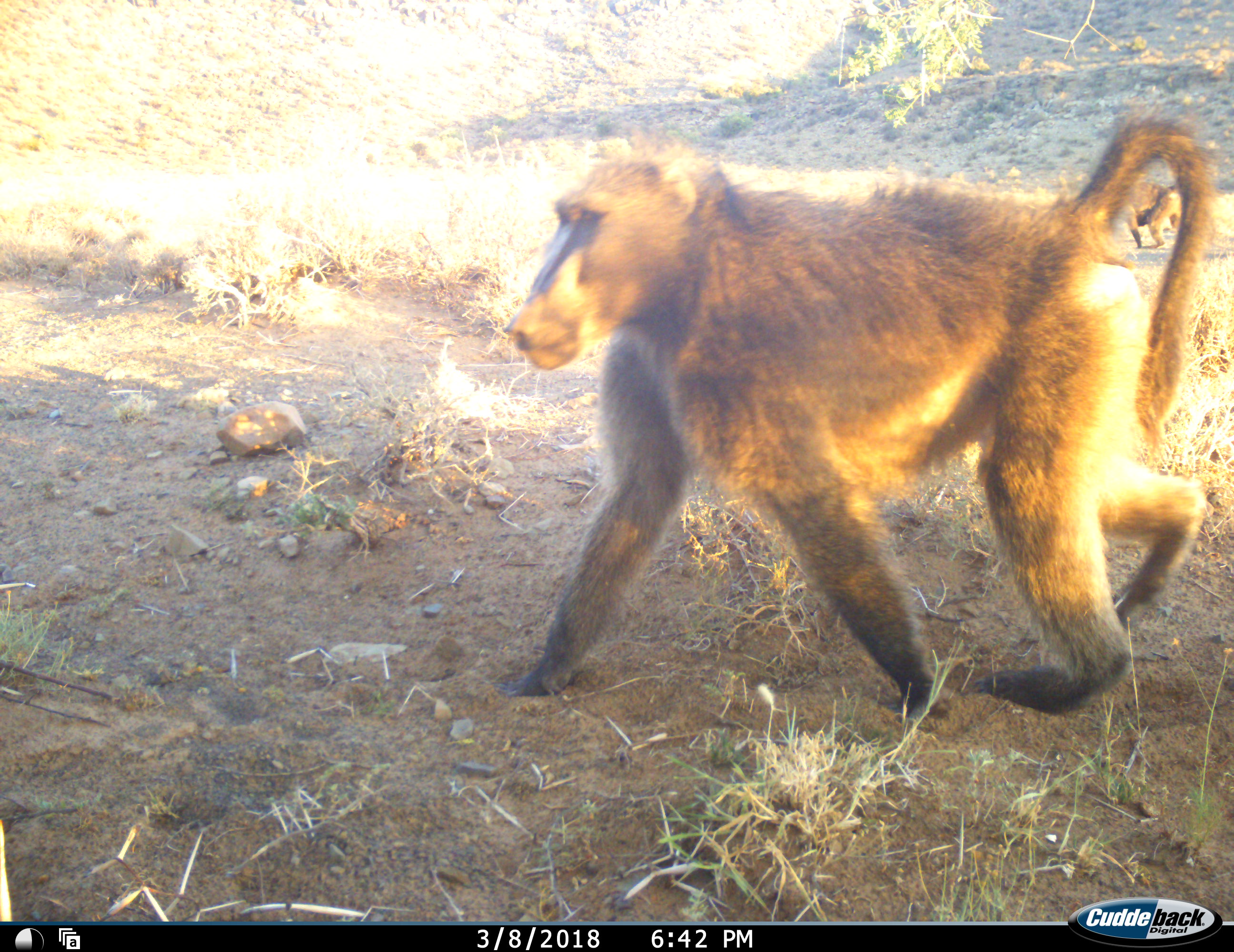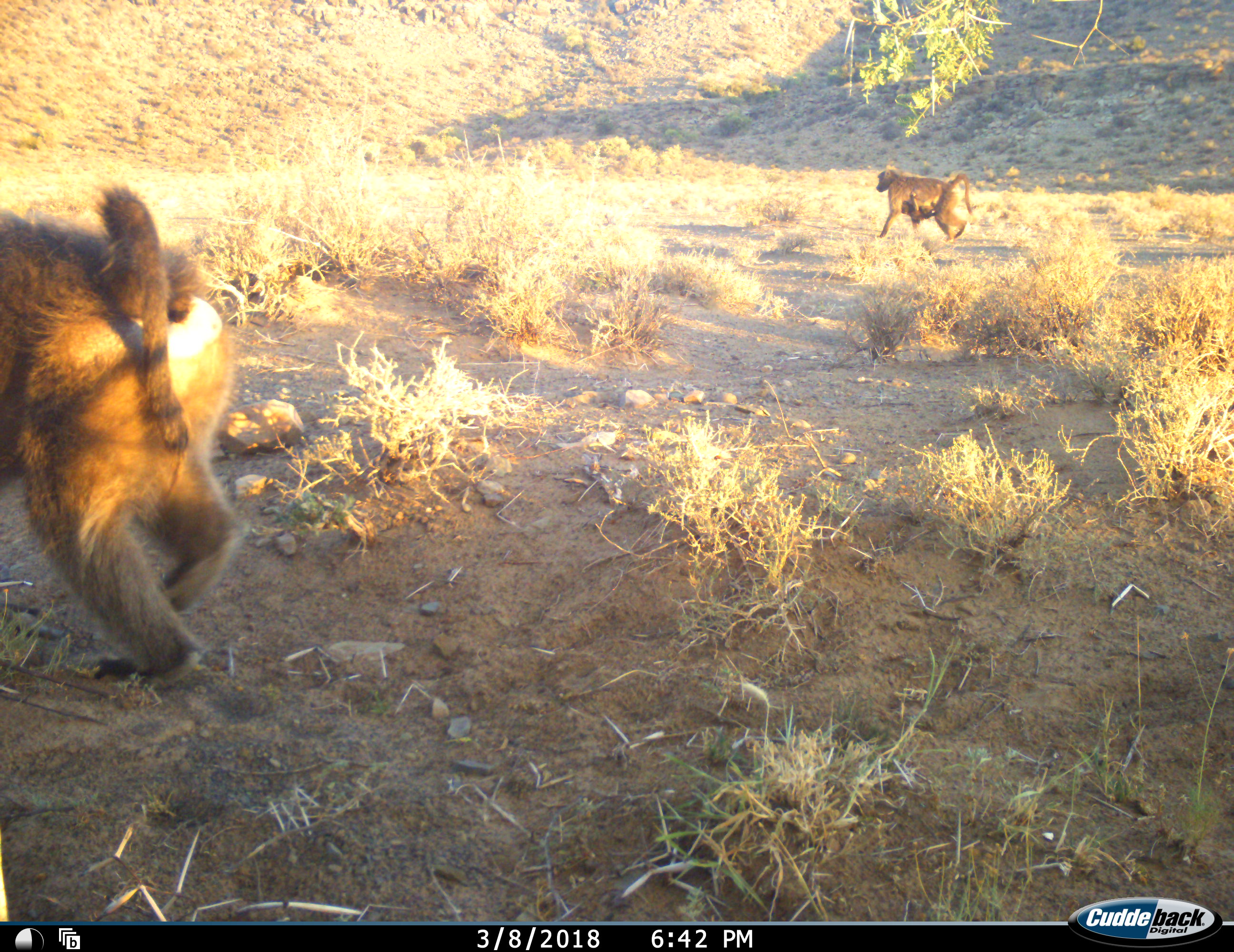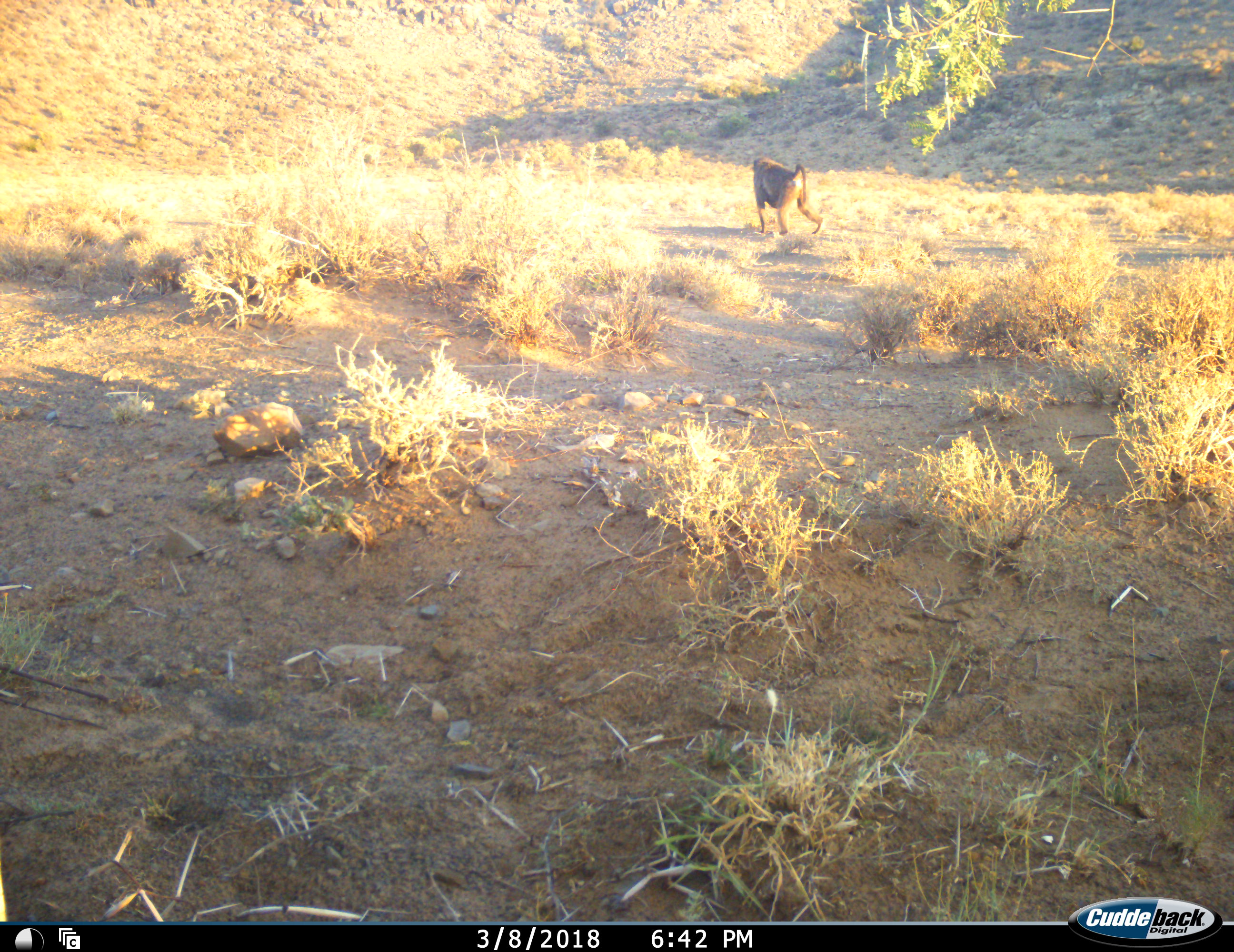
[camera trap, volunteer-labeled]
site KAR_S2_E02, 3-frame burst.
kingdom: Animalia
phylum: Chordata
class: Mammalia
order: Primates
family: Cercopithecidae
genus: Papio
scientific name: Papio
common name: baboon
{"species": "baboon (Papio)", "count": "2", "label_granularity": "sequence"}